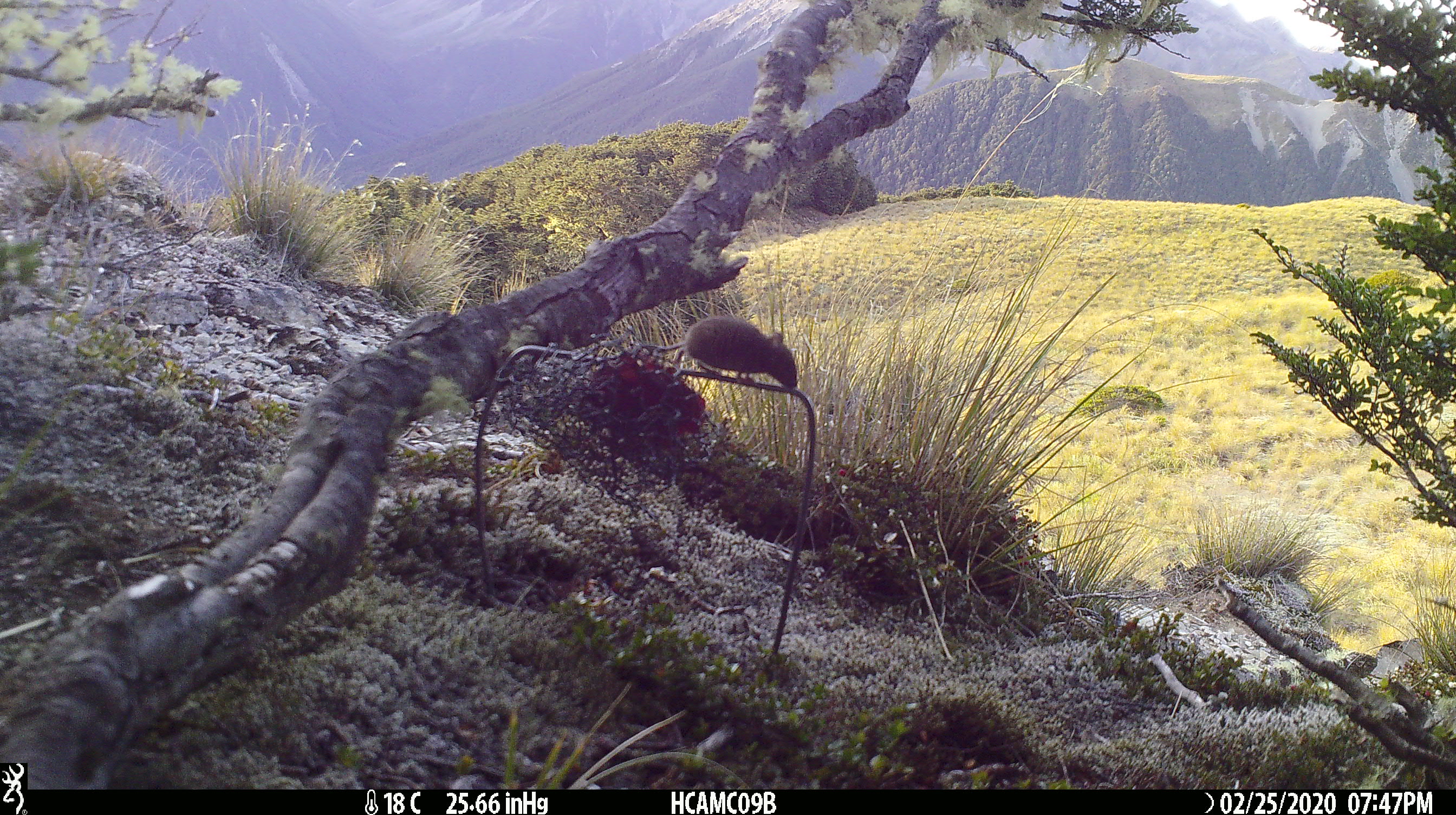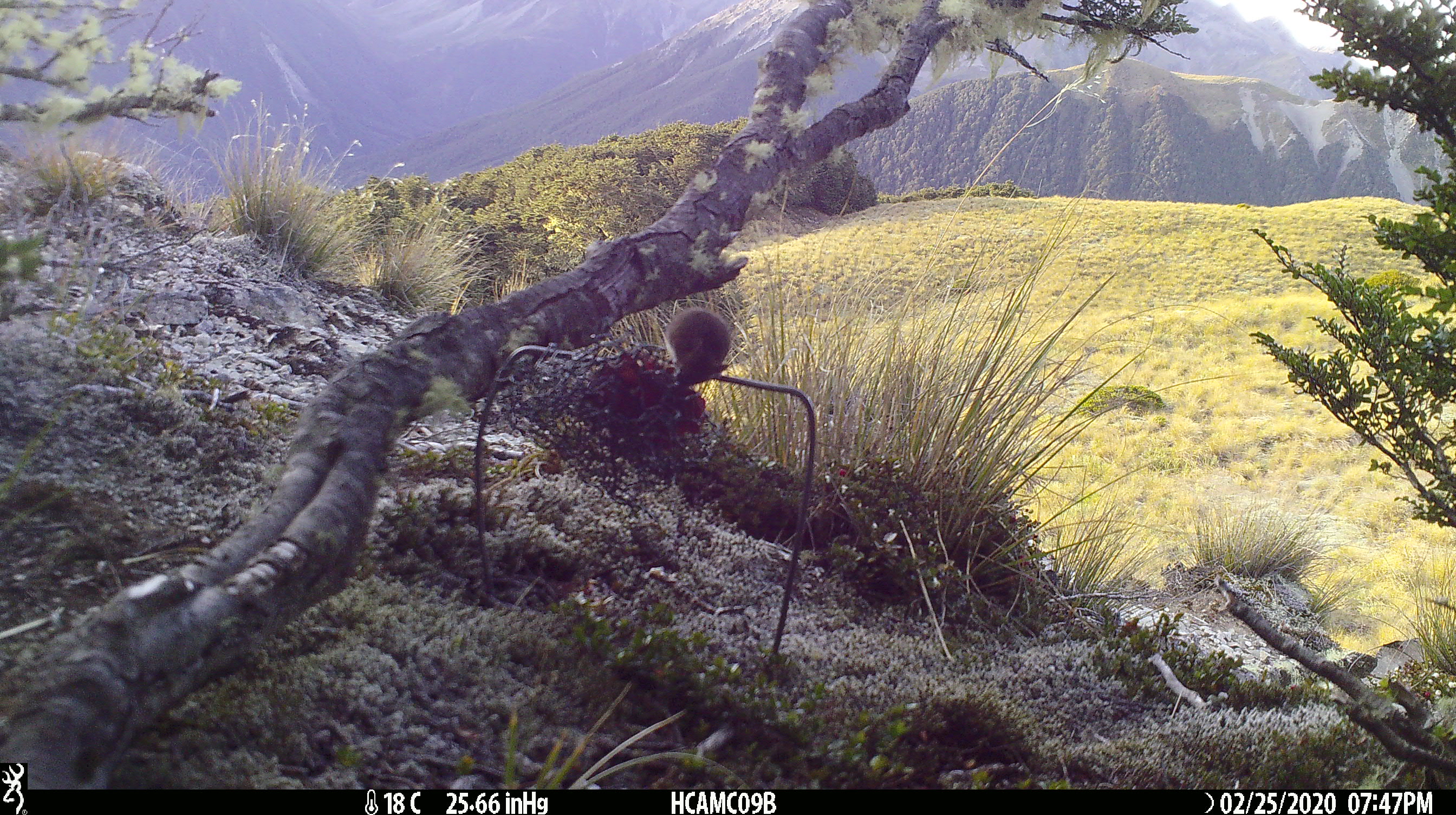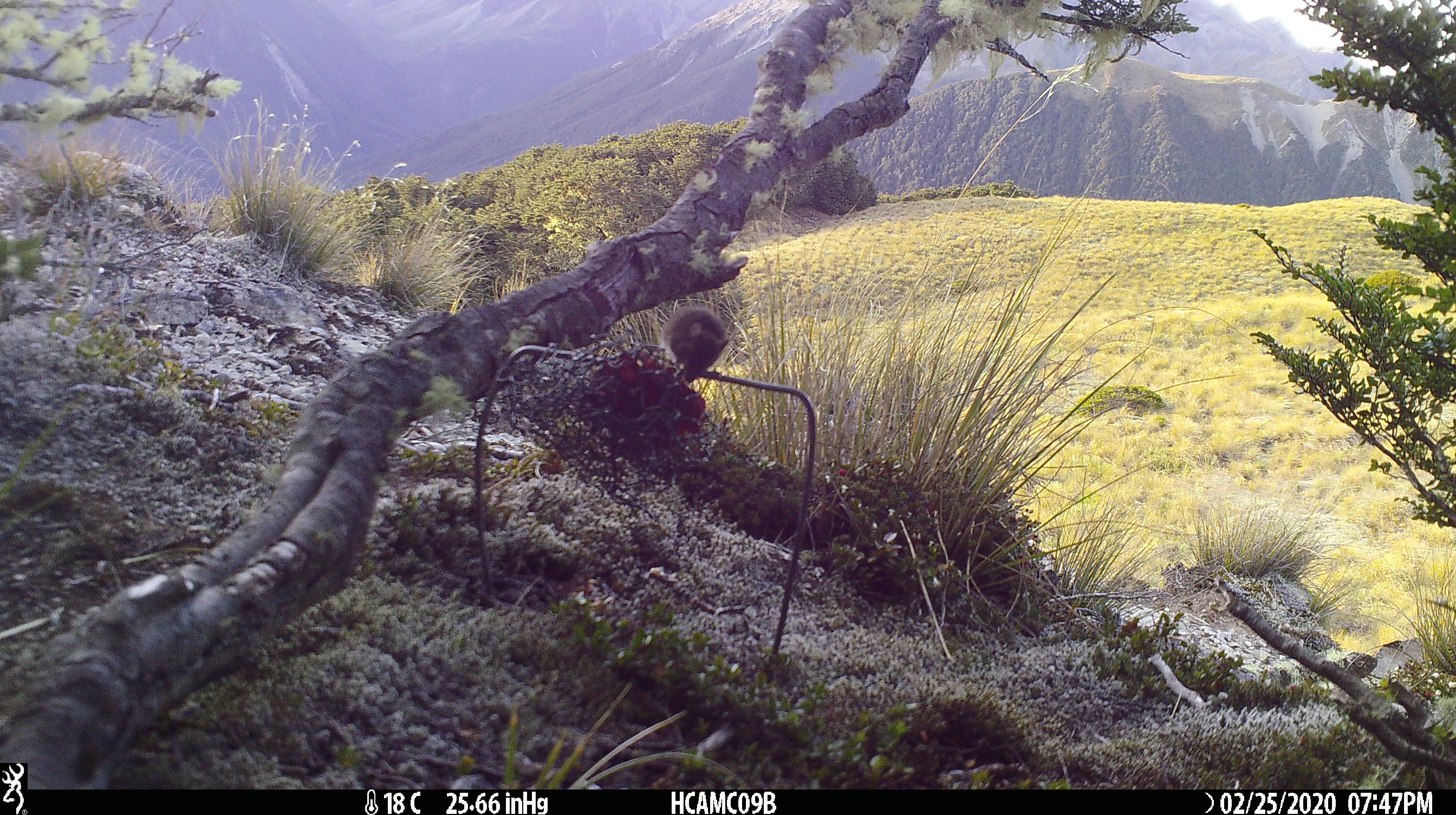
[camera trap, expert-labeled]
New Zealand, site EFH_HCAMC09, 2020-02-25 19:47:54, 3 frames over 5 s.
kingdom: Animalia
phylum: Chordata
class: Mammalia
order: Rodentia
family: Muridae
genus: Mus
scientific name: Mus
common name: mouse